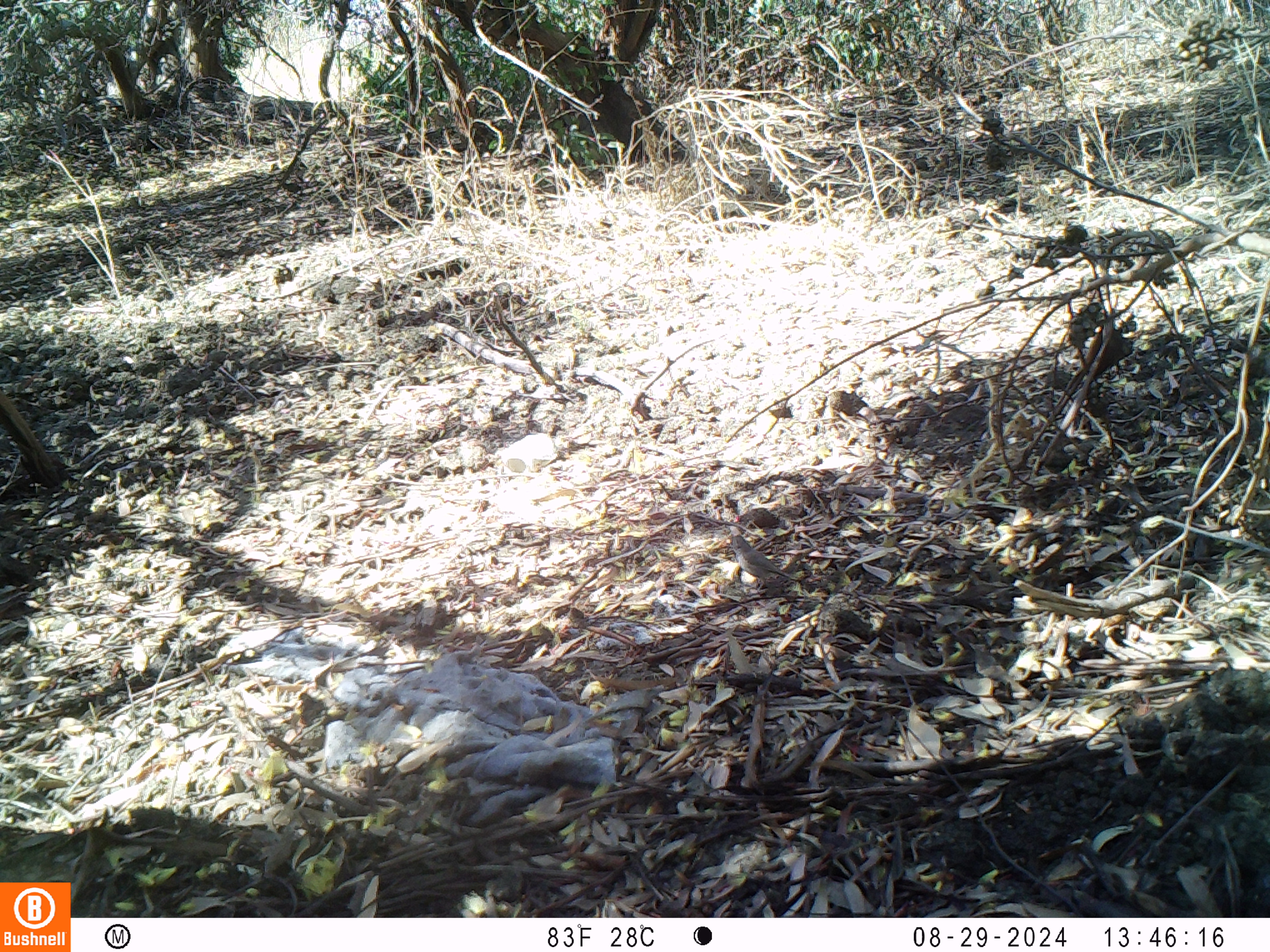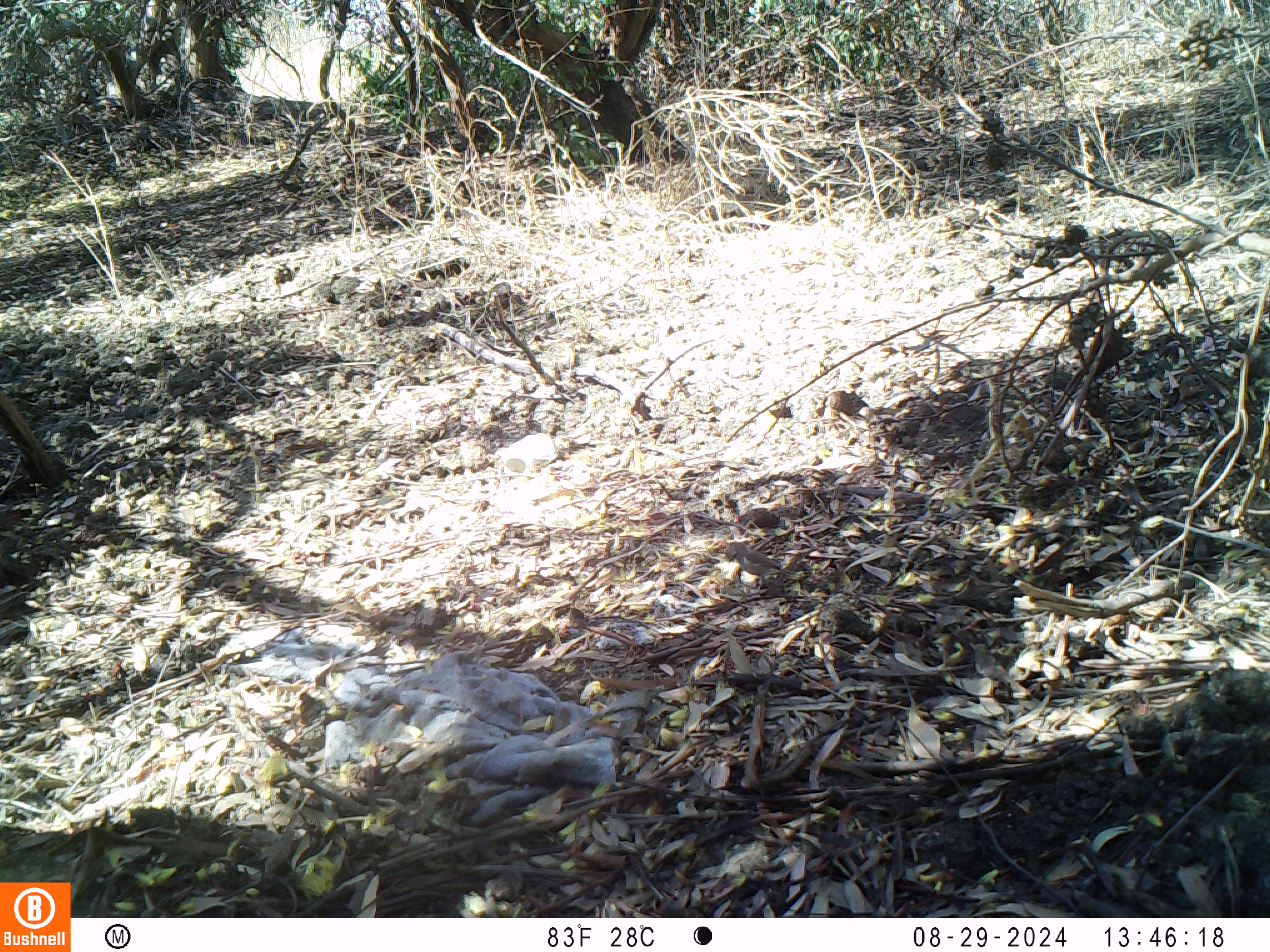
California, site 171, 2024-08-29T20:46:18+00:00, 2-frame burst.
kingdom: Animalia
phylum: Chordata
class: Aves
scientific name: Aves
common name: bird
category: unknown bird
Unknown bird (bird) (Aves).